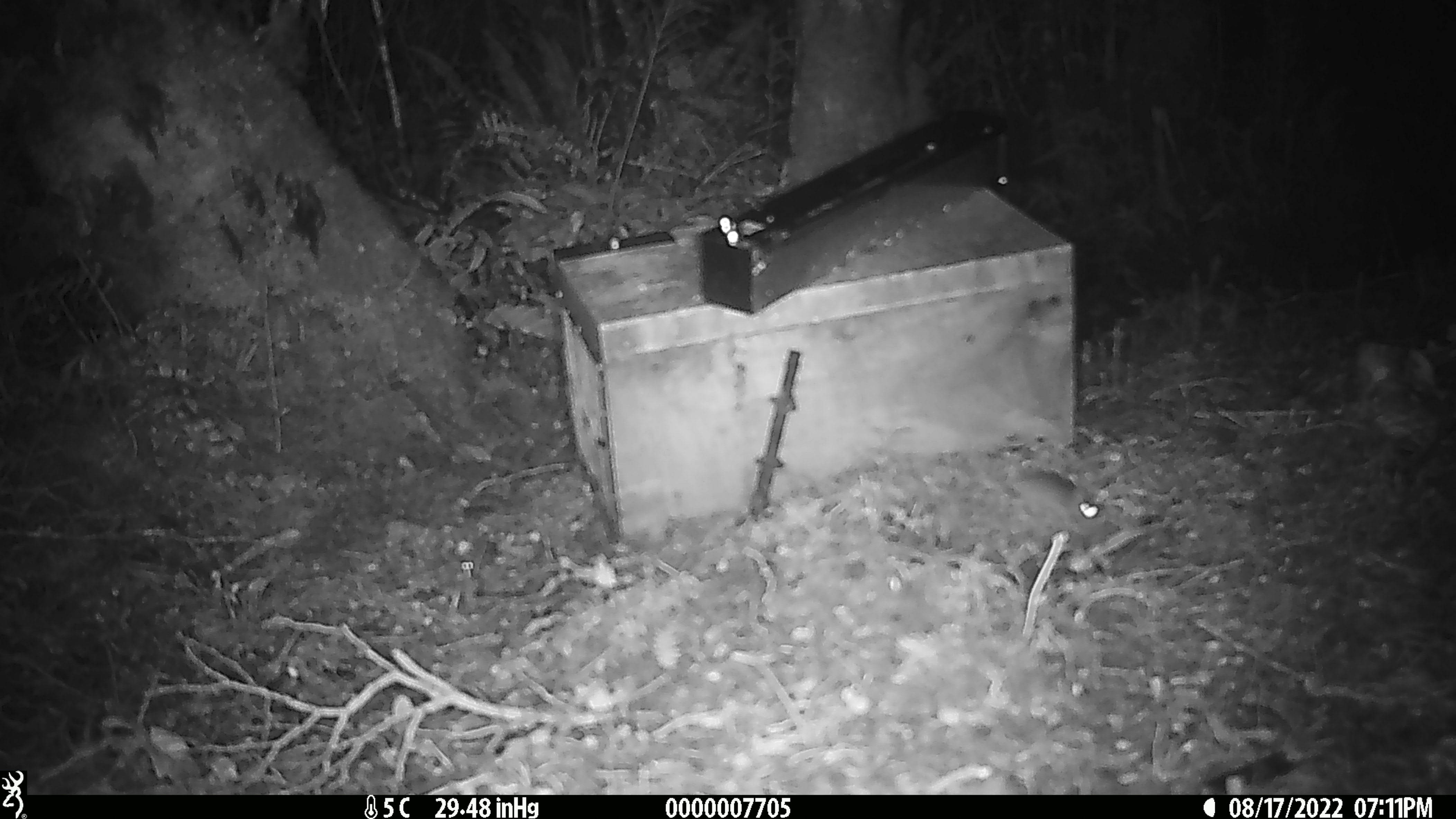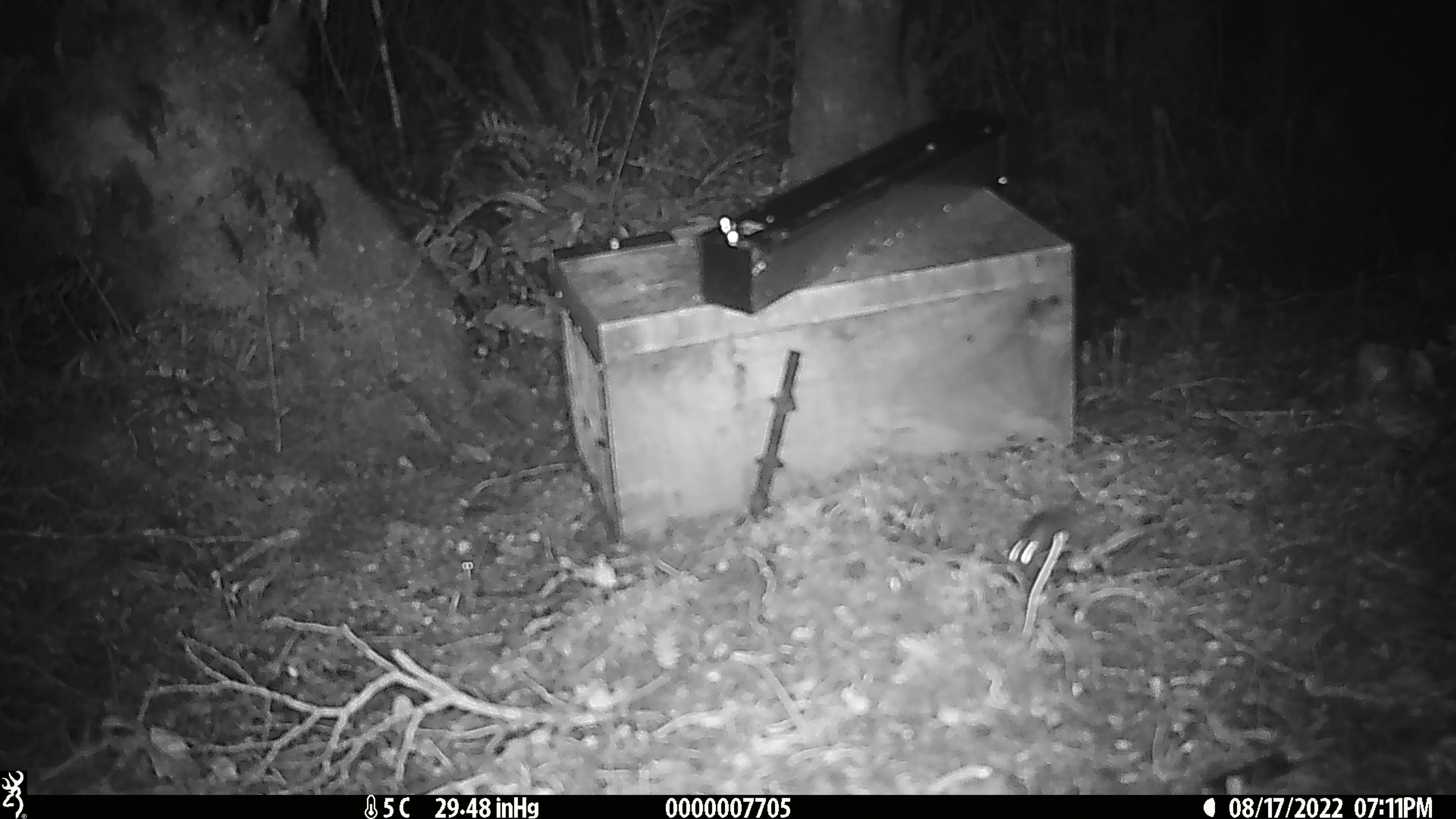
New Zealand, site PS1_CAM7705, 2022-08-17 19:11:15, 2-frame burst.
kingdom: Animalia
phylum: Chordata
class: Mammalia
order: Rodentia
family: Muridae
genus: Mus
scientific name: Mus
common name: mouse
Mouse (Mus).